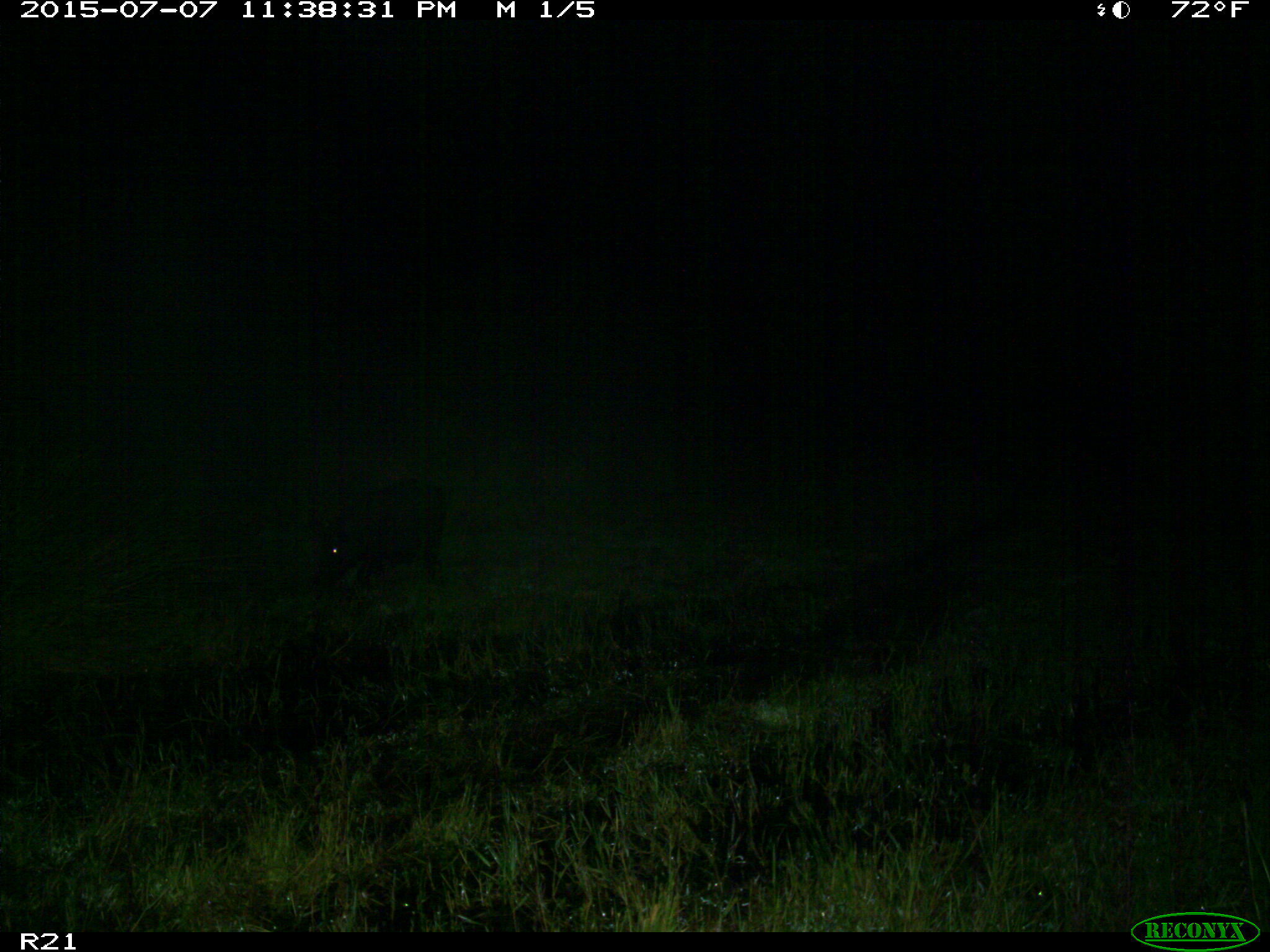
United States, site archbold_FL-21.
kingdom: Animalia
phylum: Chordata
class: Mammalia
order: Artiodactyla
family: Suidae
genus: Sus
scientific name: Sus scrofa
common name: wild boar